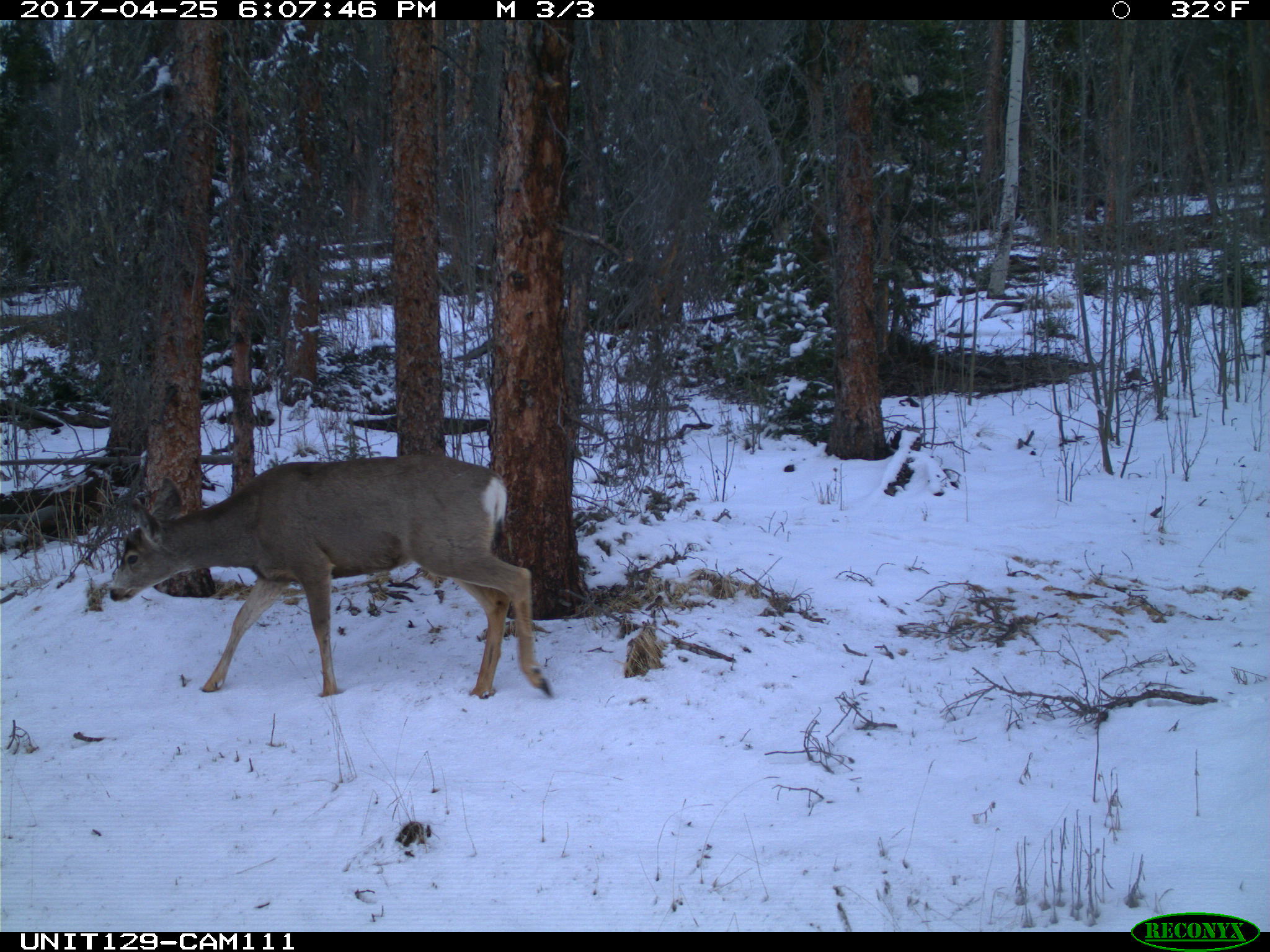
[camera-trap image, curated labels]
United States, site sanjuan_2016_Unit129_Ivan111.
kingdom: Animalia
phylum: Chordata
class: Mammalia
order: Artiodactyla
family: Cervidae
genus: Odocoileus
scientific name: Odocoileus hemionus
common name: mule deer